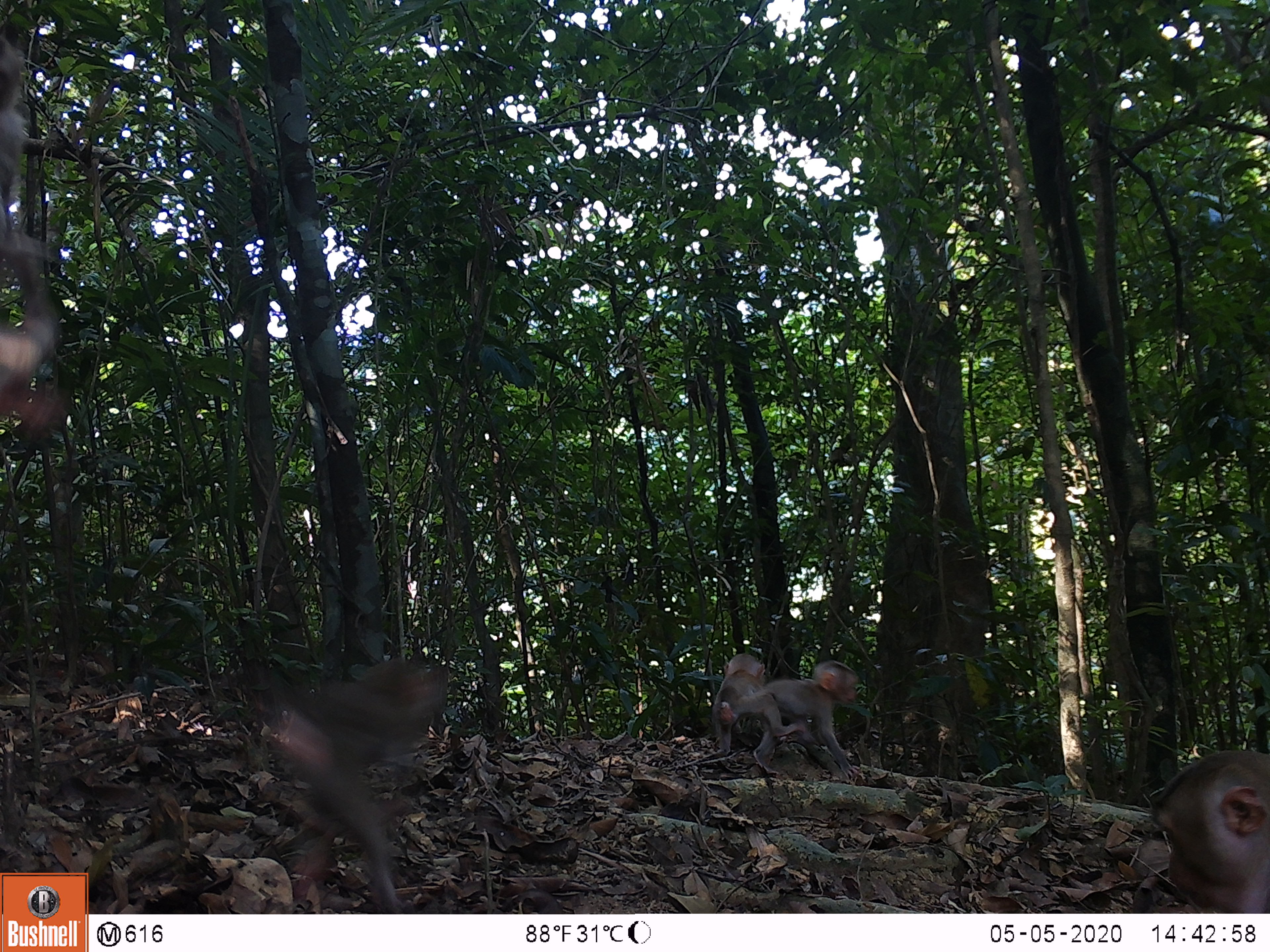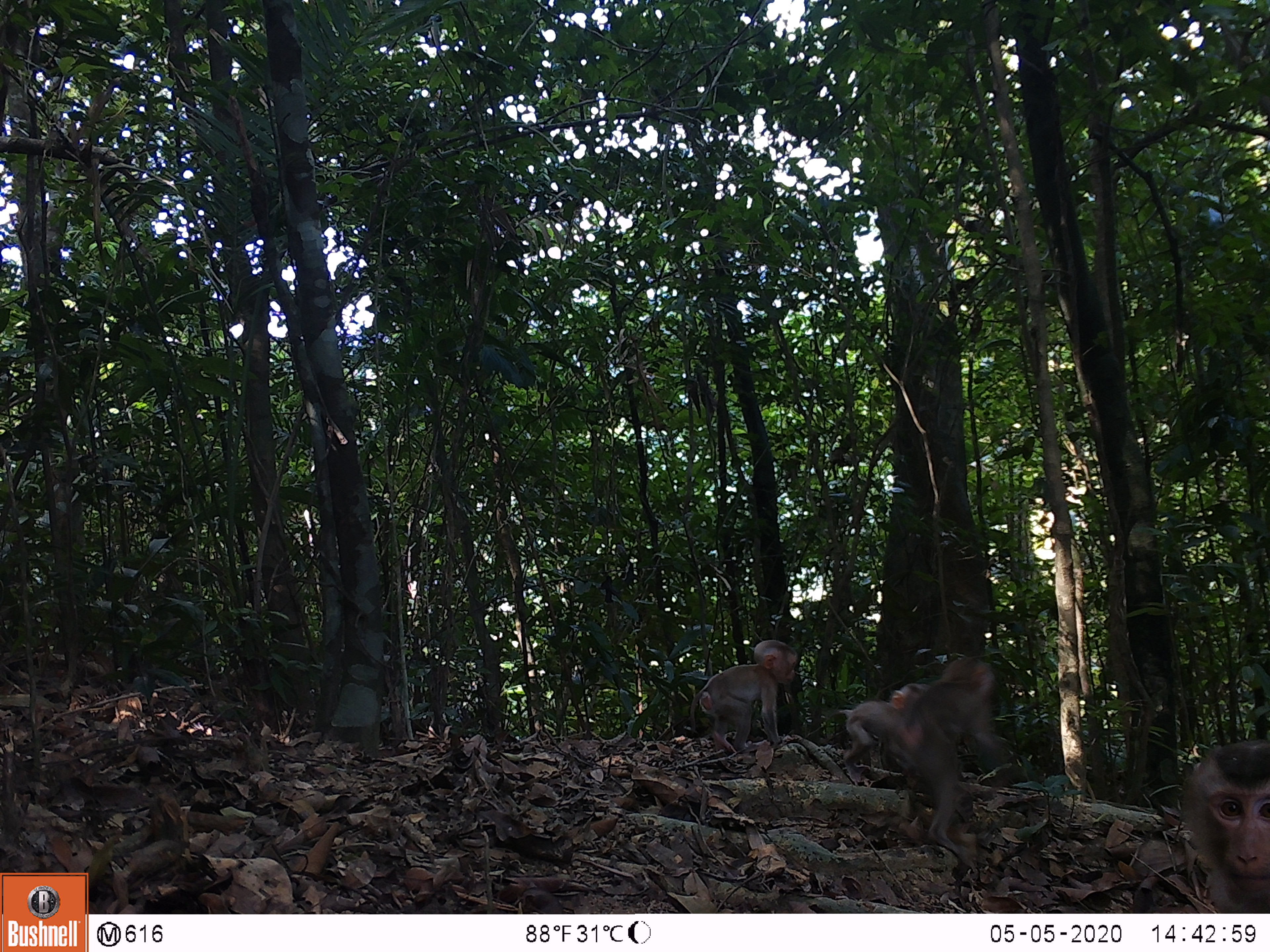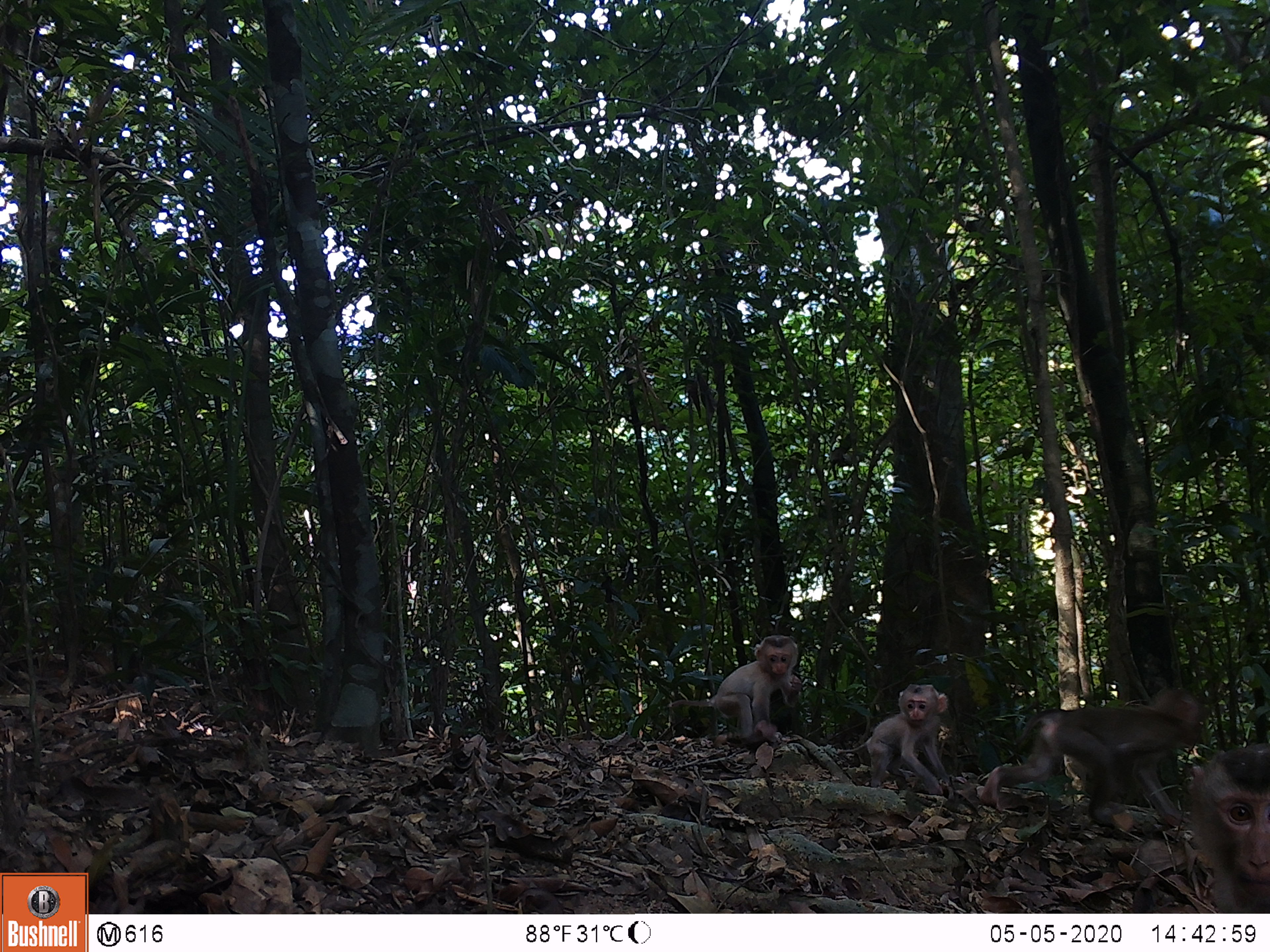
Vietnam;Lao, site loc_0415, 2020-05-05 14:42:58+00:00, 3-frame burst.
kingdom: Animalia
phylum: Chordata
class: Mammalia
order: Primates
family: Cercopithecidae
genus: Macaca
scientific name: Macaca nemestrina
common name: pig-tailed macaque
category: pig tailed macaque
Pig tailed macaque (pig-tailed macaque) (Macaca nemestrina). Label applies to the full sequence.